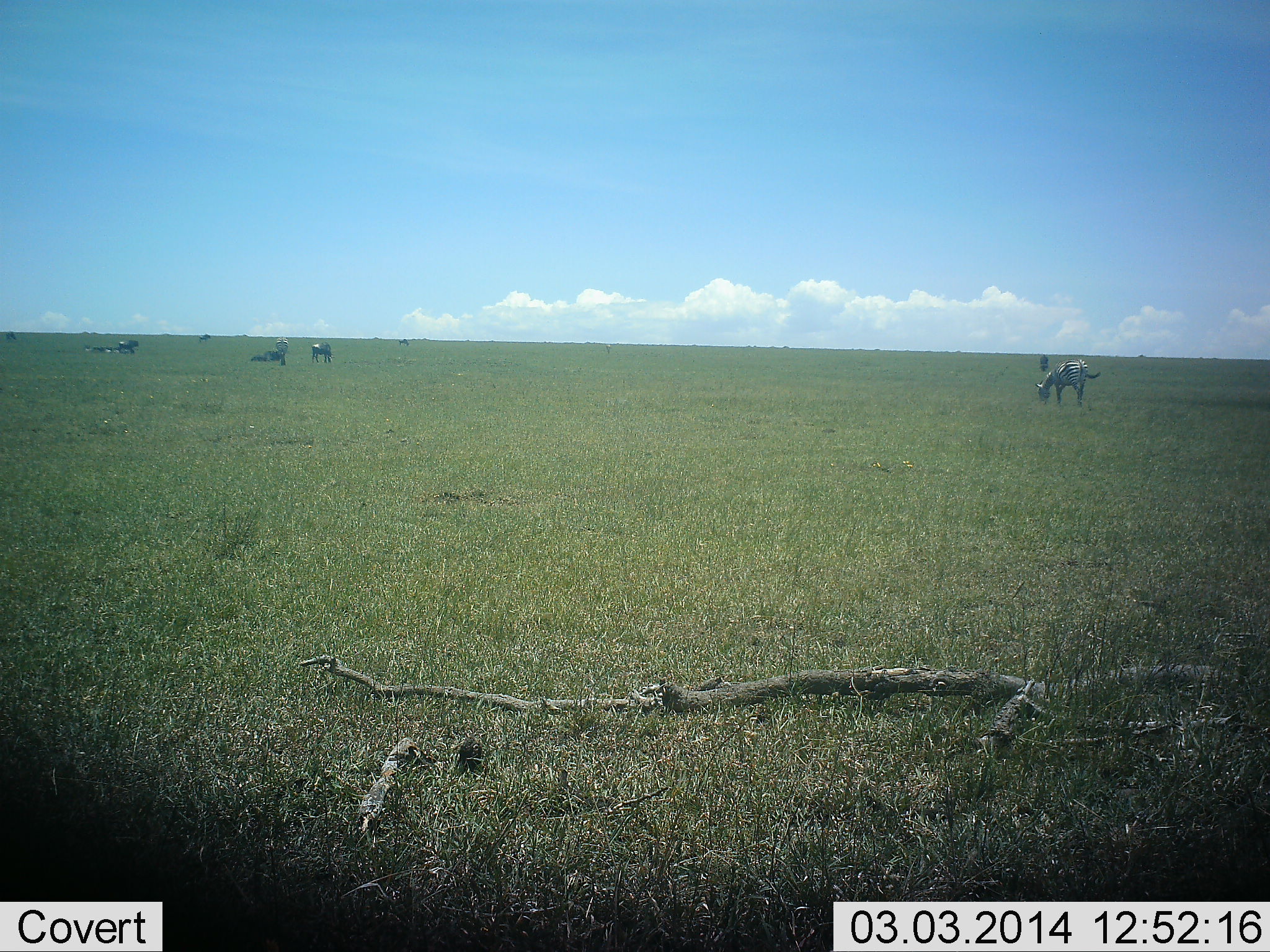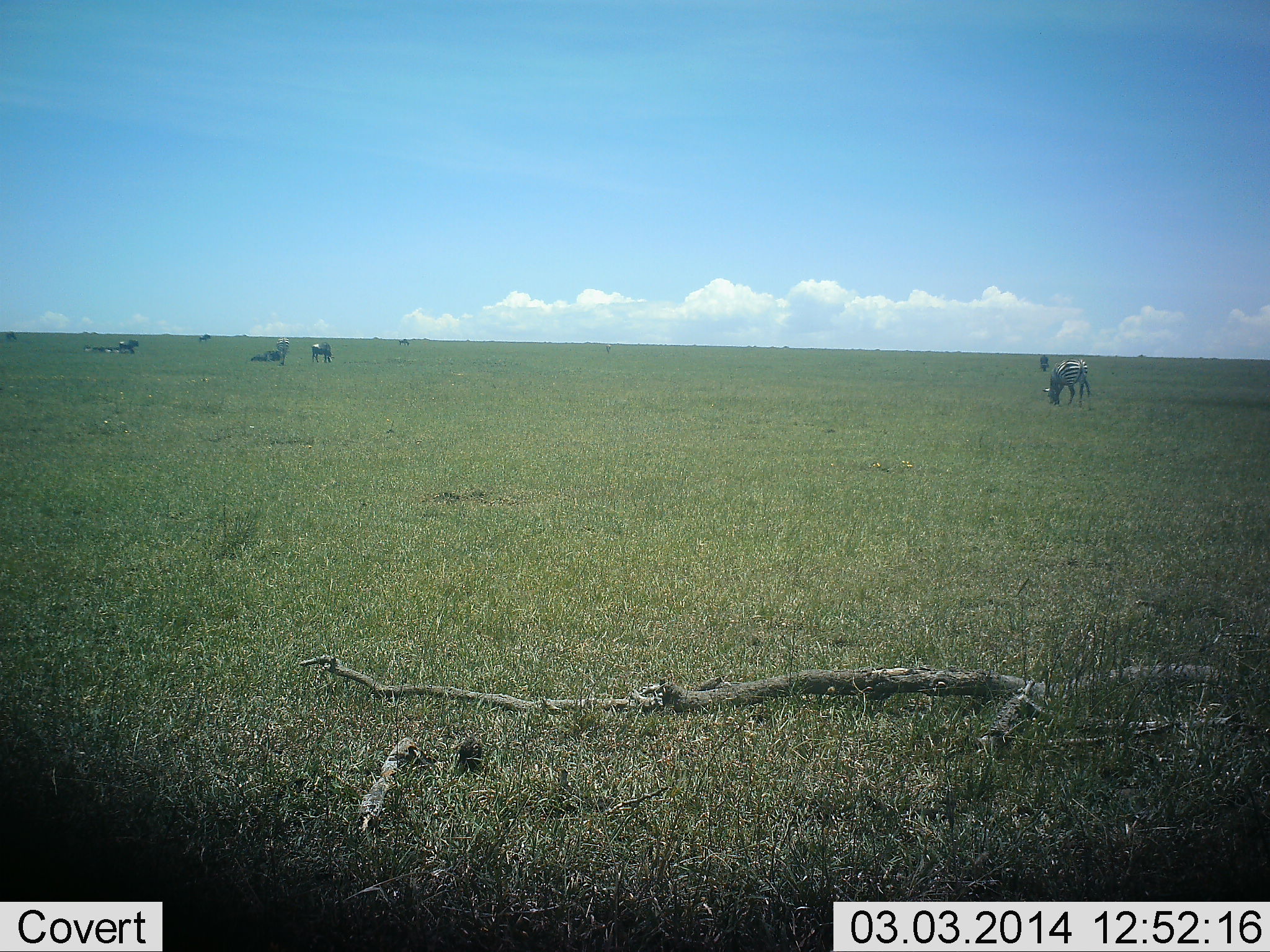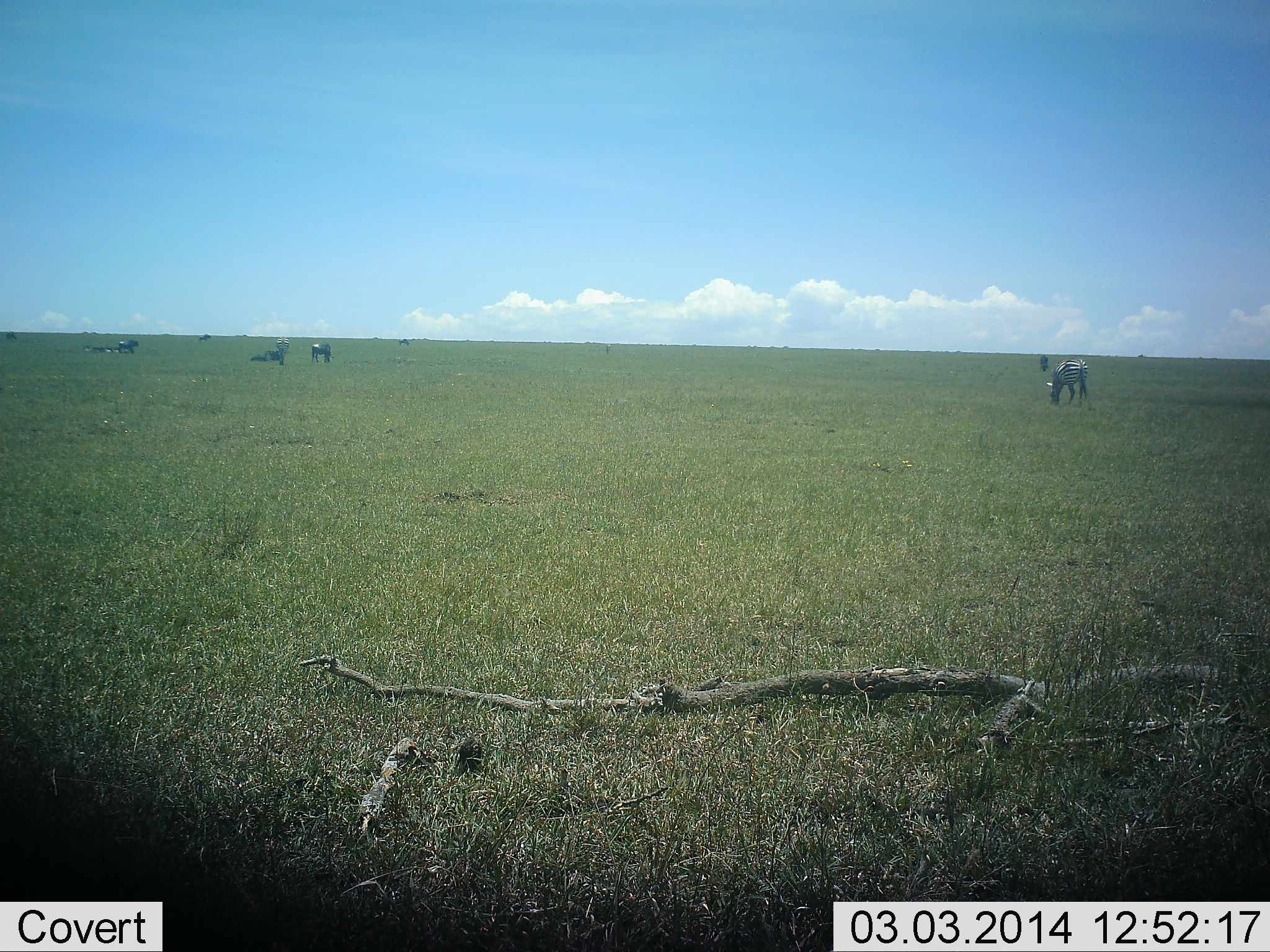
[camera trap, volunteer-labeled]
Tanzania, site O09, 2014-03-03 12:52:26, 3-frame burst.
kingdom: Animalia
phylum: Chordata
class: Mammalia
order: Perissodactyla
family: Equidae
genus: Equus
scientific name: Equus quagga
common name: plains zebra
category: zebra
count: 5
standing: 36%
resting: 9%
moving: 9%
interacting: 0%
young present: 0%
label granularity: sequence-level